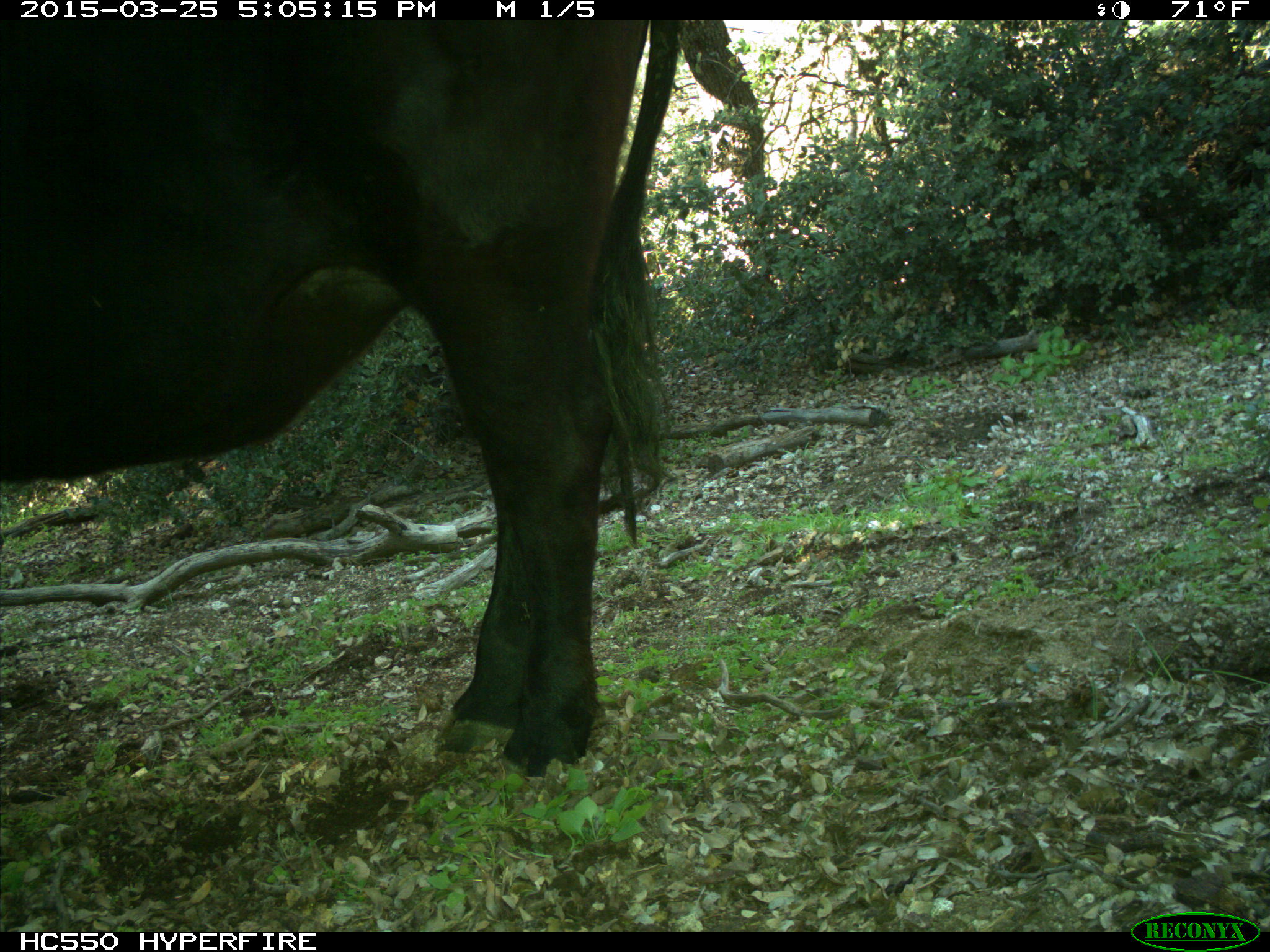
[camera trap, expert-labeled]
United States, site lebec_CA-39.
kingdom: Animalia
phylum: Chordata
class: Mammalia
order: Artiodactyla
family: Bovidae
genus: Bos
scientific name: Bos taurus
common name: domestic cow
Bos taurus (domestic cow).